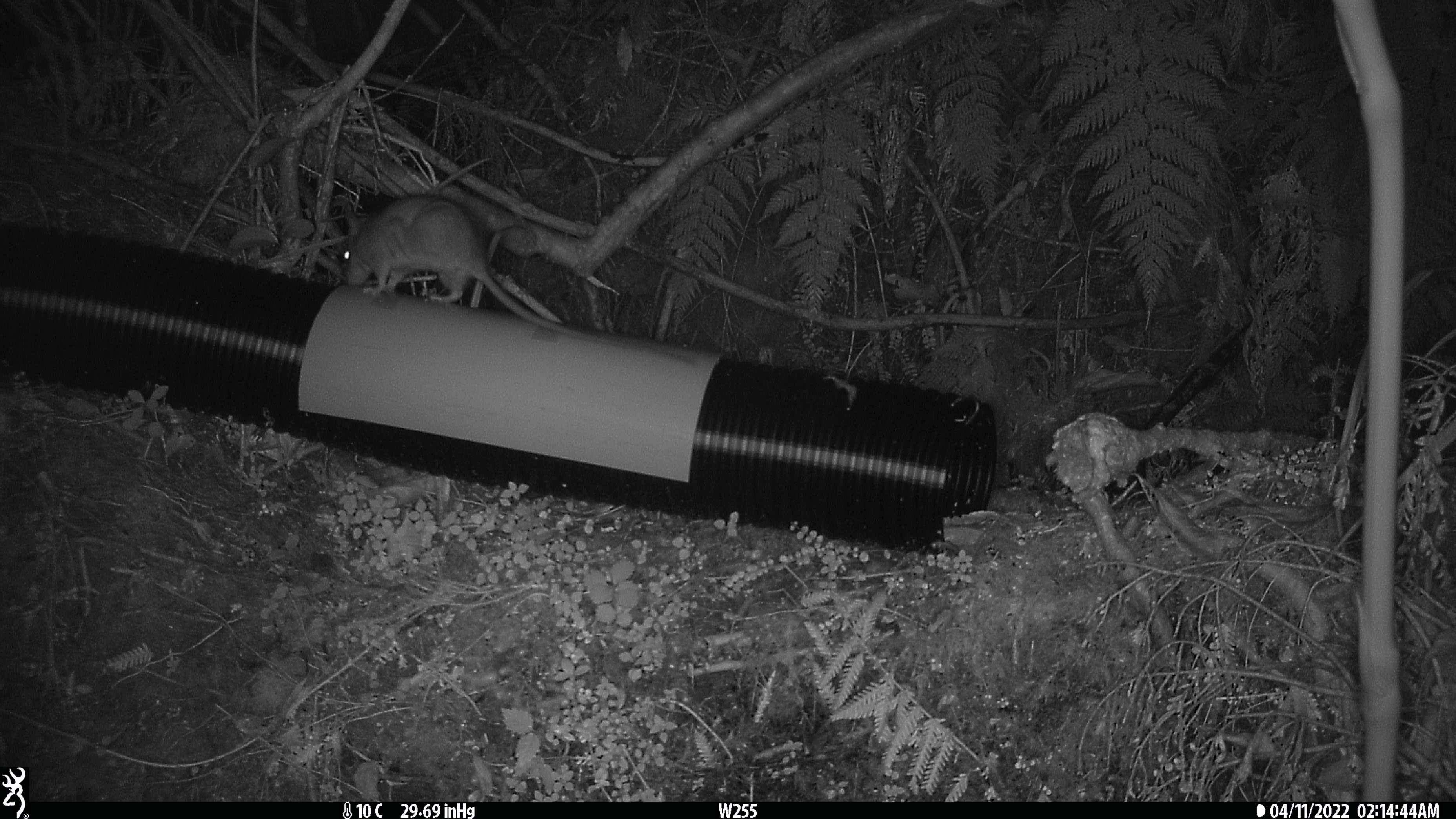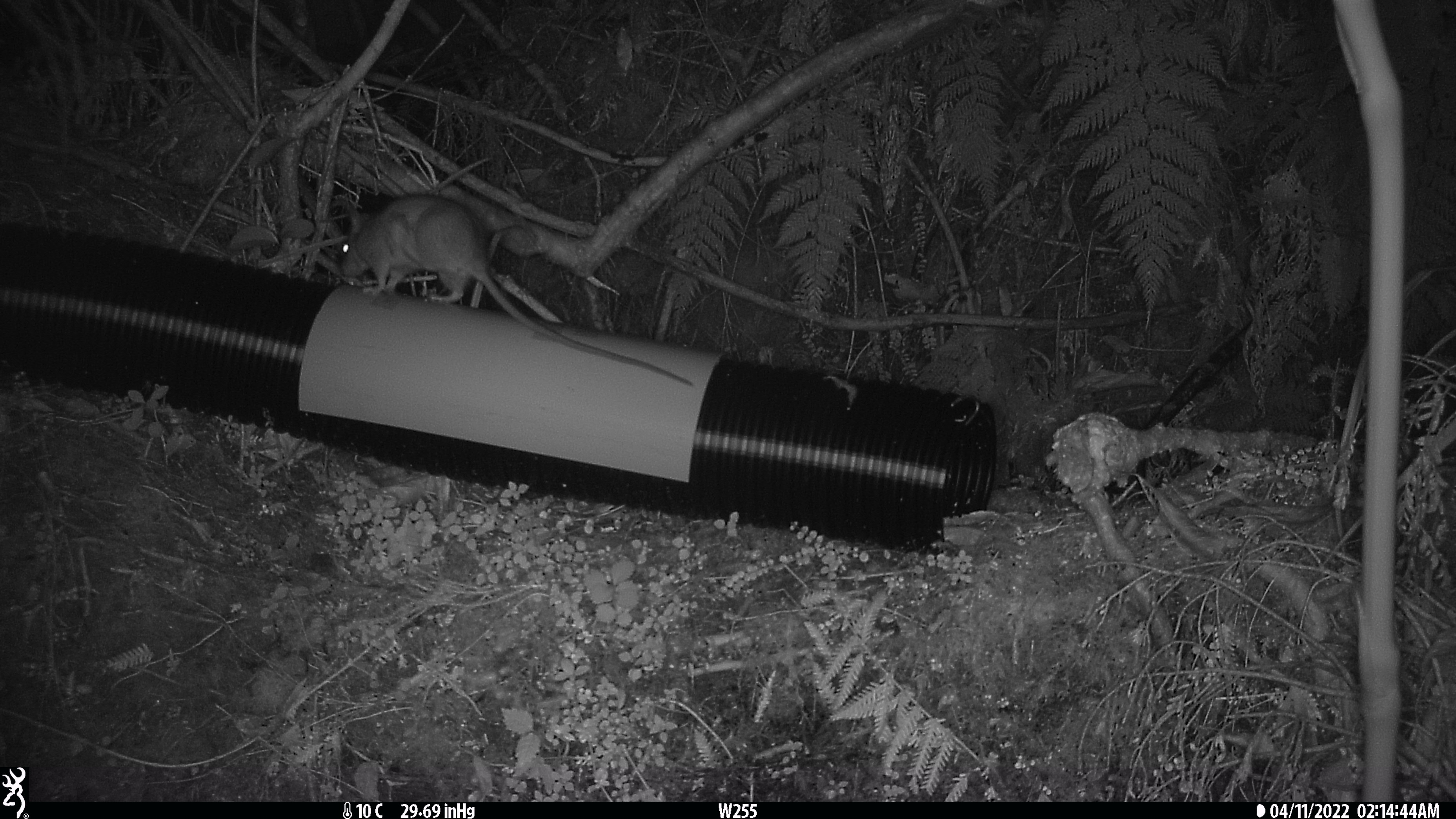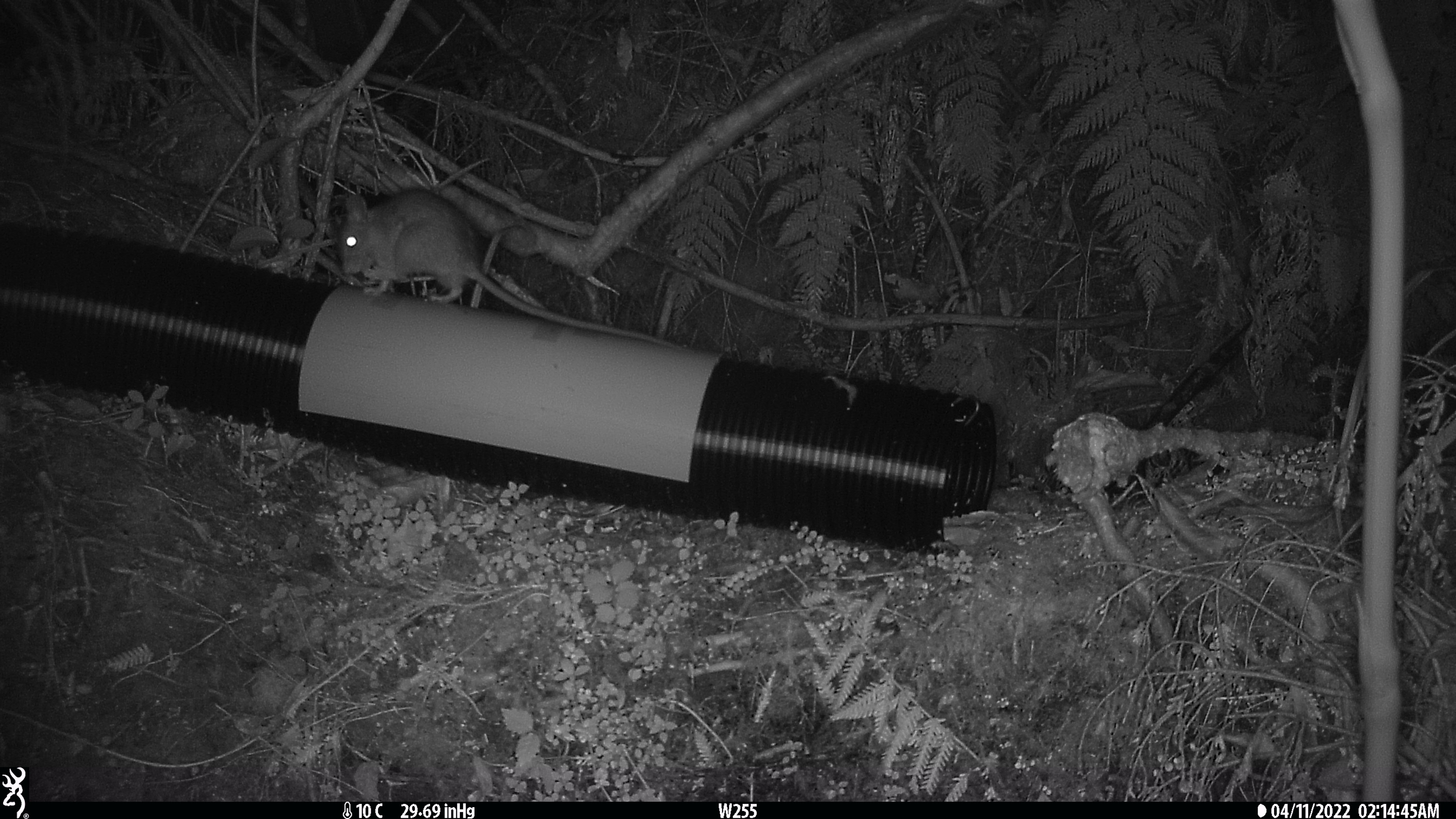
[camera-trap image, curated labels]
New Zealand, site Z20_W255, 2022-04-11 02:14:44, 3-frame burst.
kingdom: Animalia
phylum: Chordata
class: Mammalia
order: Rodentia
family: Muridae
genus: Rattus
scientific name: Rattus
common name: rat